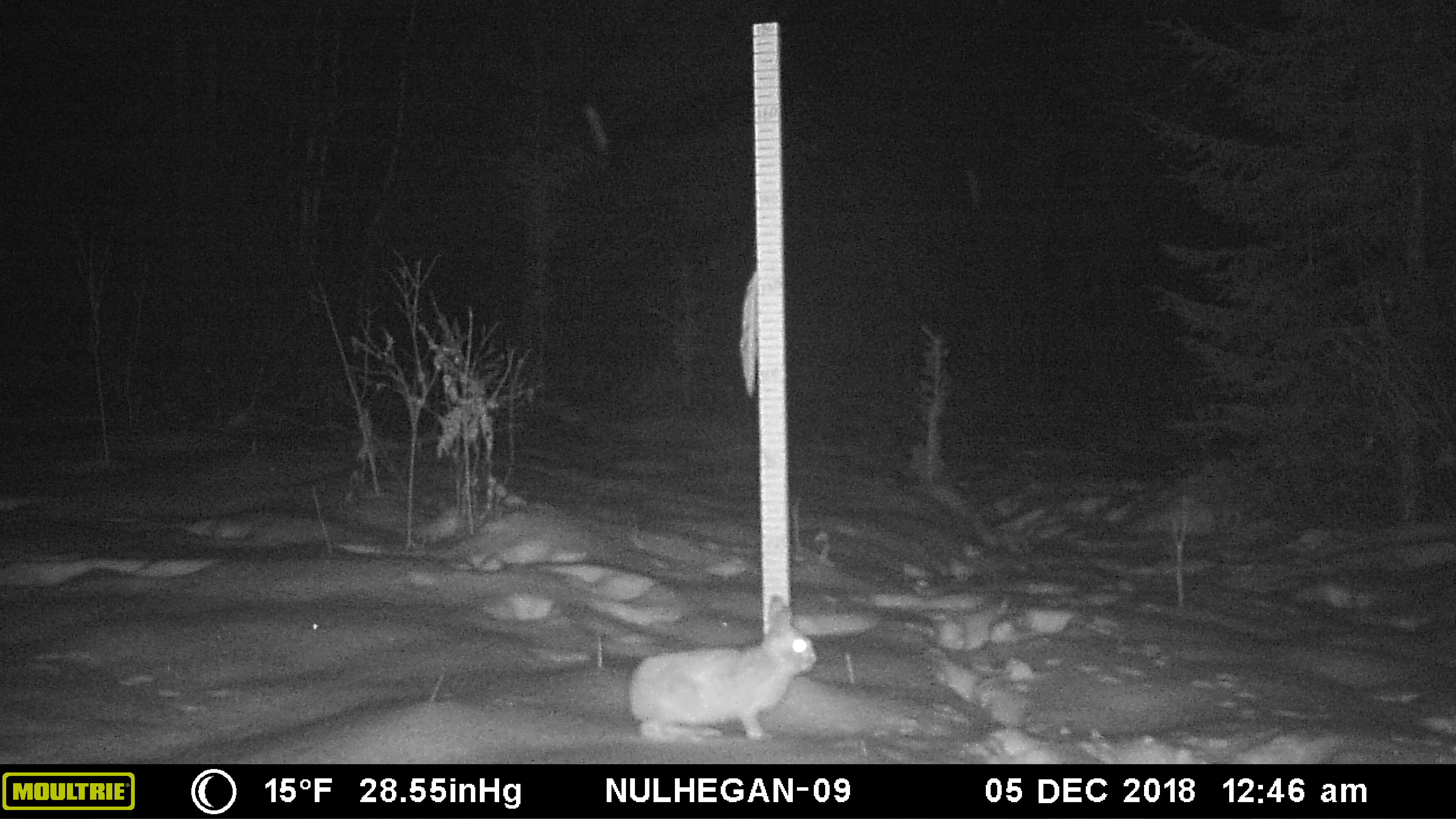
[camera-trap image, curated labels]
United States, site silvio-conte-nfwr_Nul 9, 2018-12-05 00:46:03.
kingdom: Animalia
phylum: Chordata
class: Mammalia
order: Lagomorpha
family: Leporidae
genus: Lepus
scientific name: Lepus americanus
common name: snowshoe hare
Snowshoe hare (Lepus americanus).